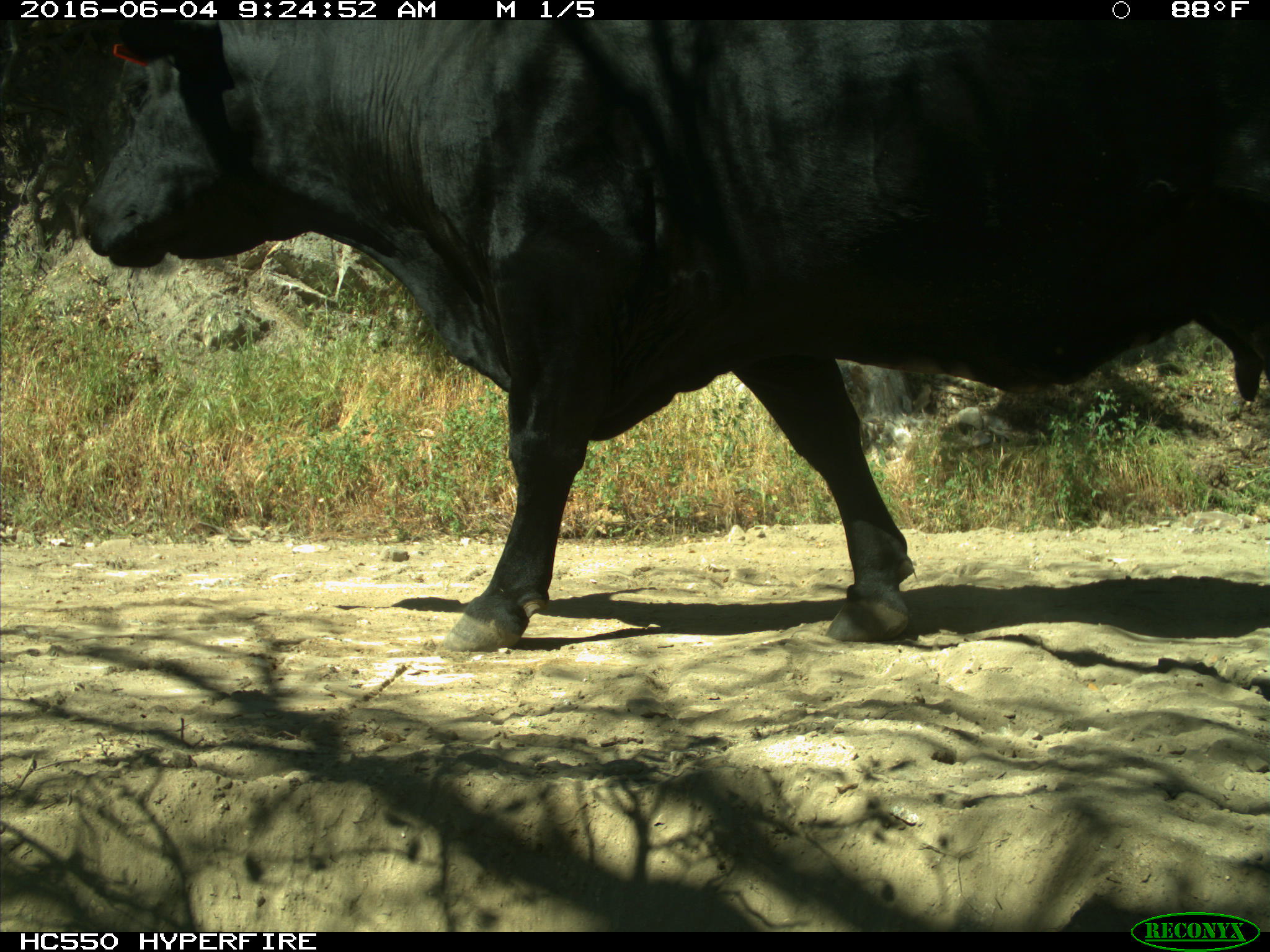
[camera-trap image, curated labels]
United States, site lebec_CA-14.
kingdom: Animalia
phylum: Chordata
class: Mammalia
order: Artiodactyla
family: Bovidae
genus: Bos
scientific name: Bos taurus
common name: domestic cow